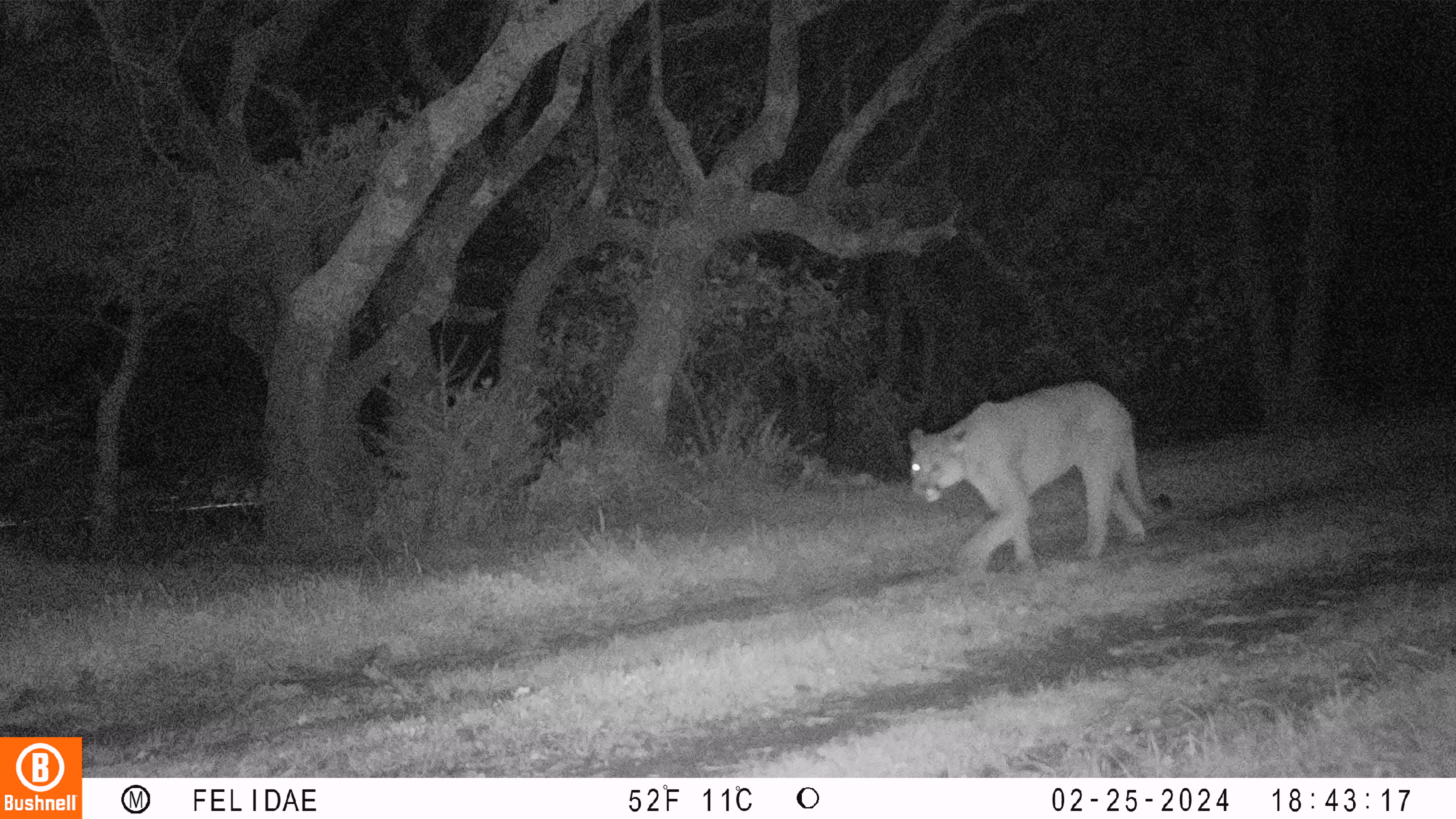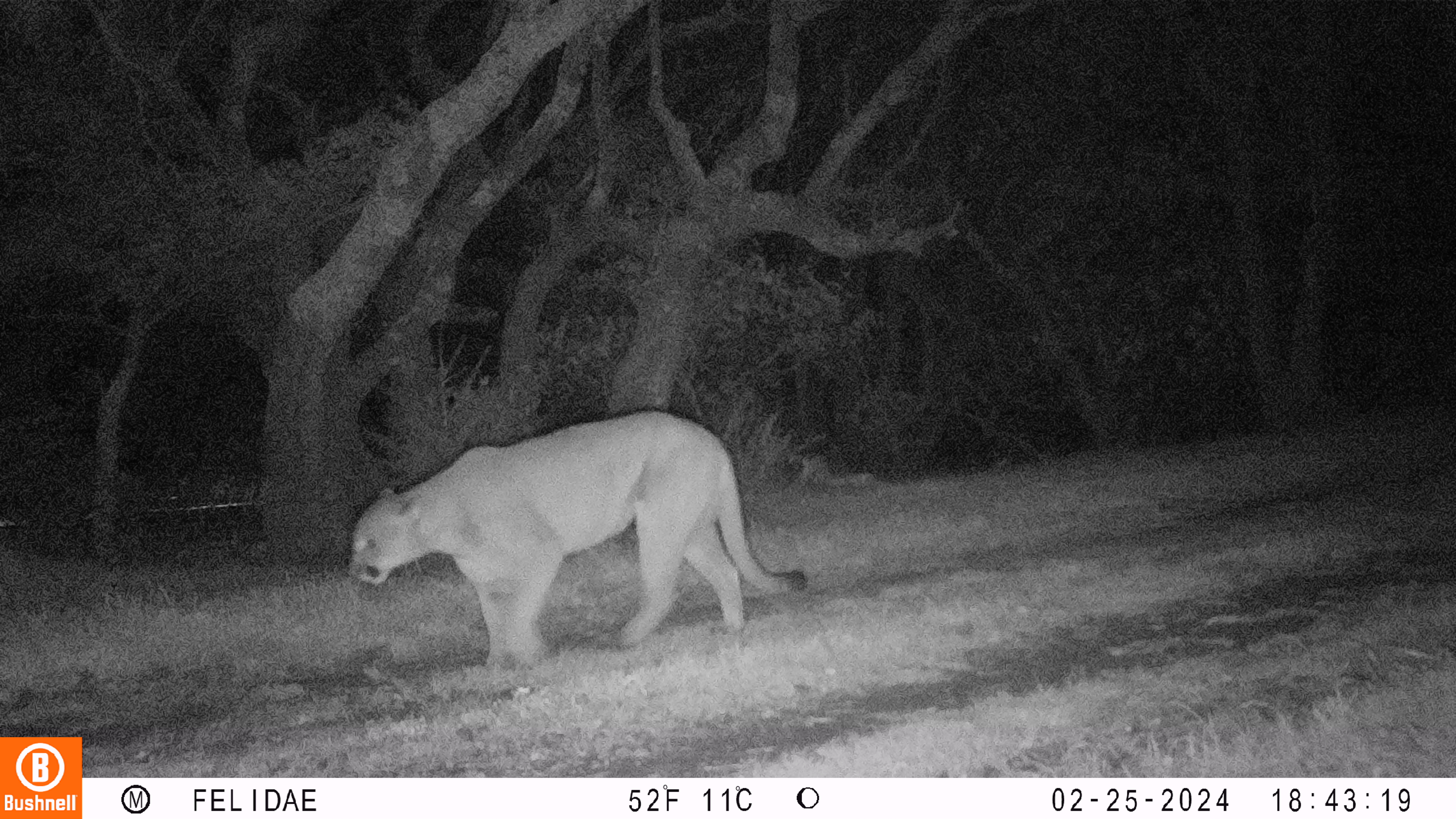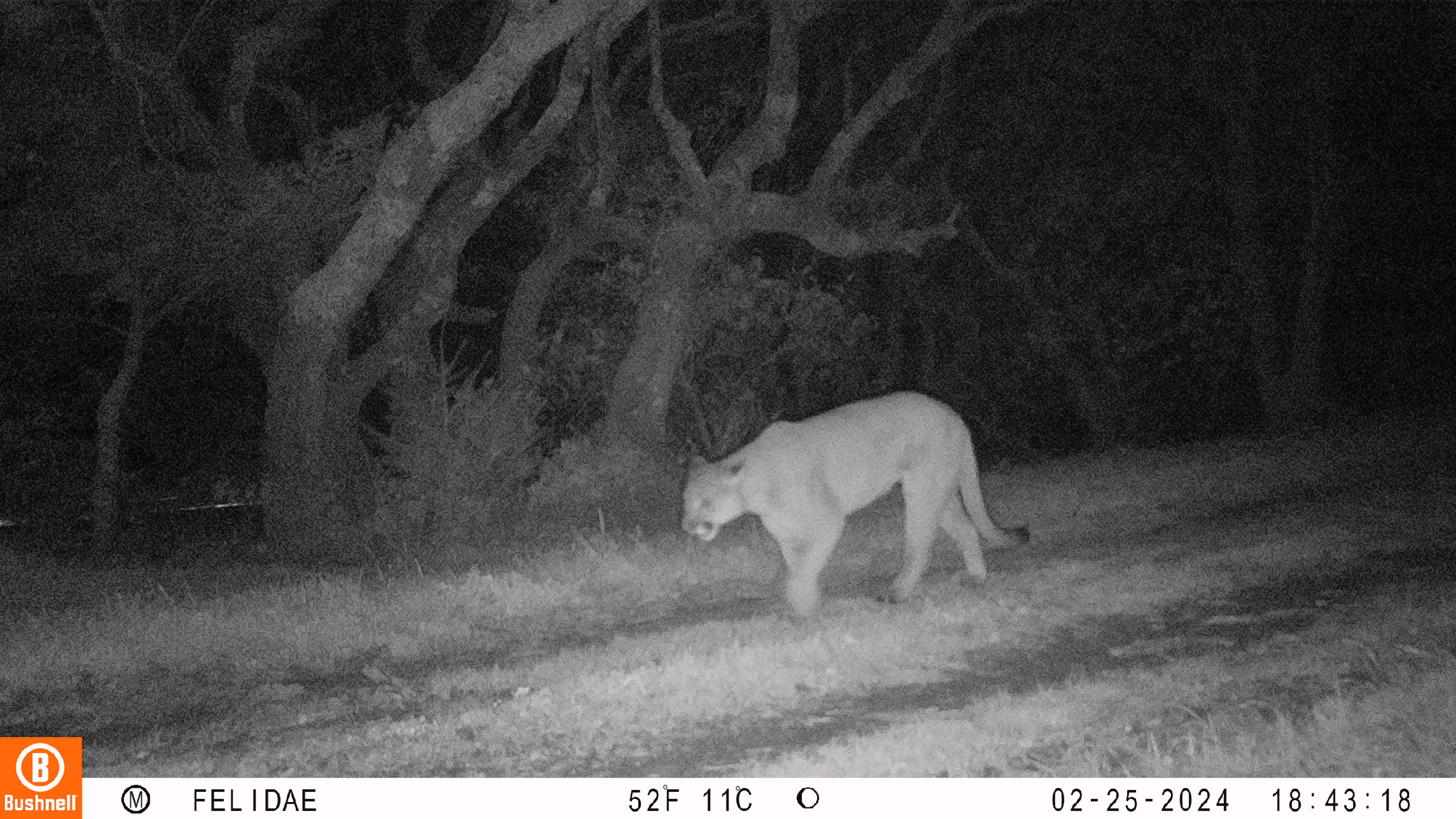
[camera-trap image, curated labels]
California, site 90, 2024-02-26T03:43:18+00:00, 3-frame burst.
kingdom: Animalia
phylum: Chordata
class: Mammalia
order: Carnivora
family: Felidae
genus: Puma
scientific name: Puma concolor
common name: puma